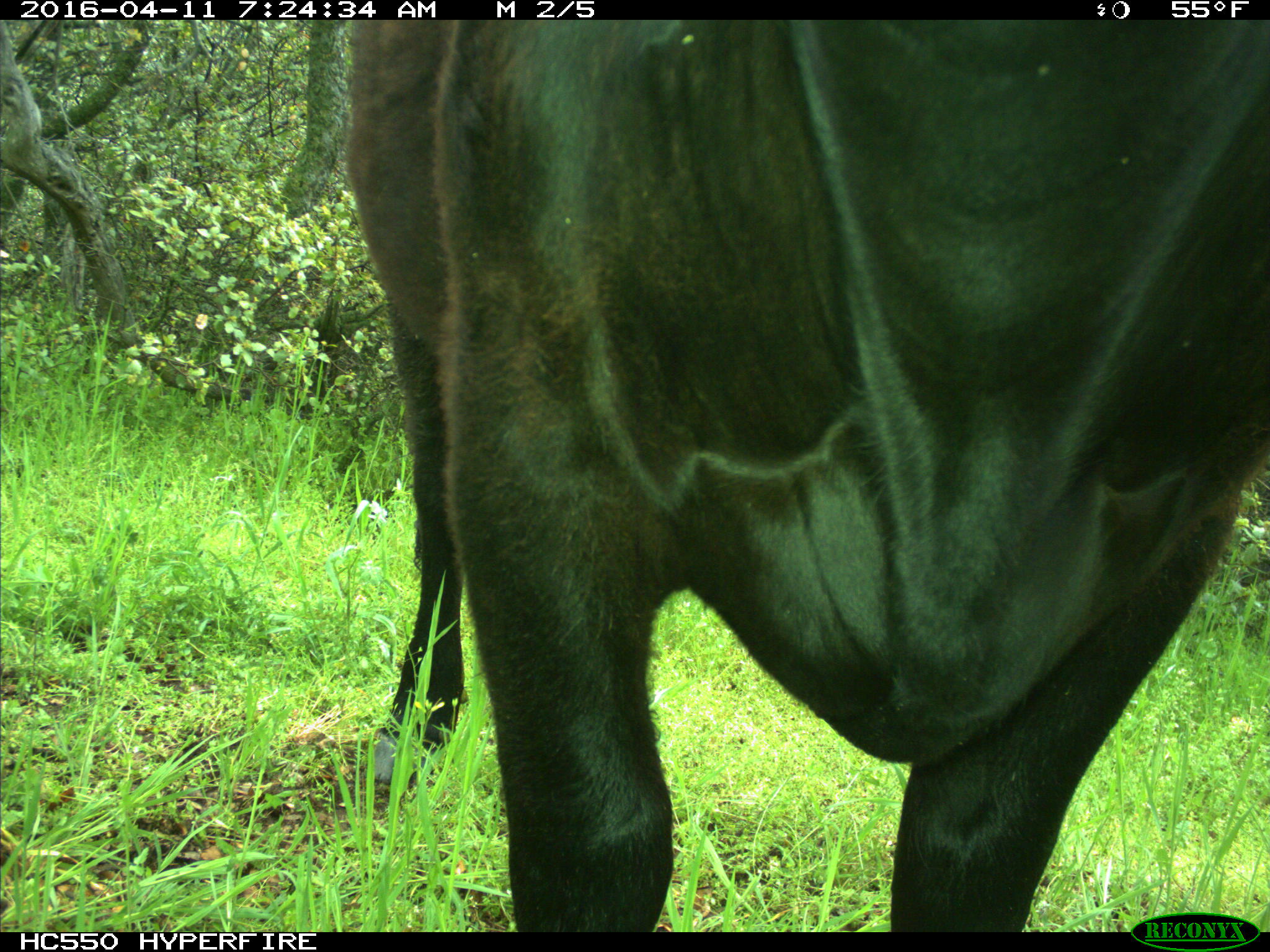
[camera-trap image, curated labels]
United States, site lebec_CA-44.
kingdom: Animalia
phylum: Chordata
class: Mammalia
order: Artiodactyla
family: Bovidae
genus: Bos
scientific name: Bos taurus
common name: domestic cow